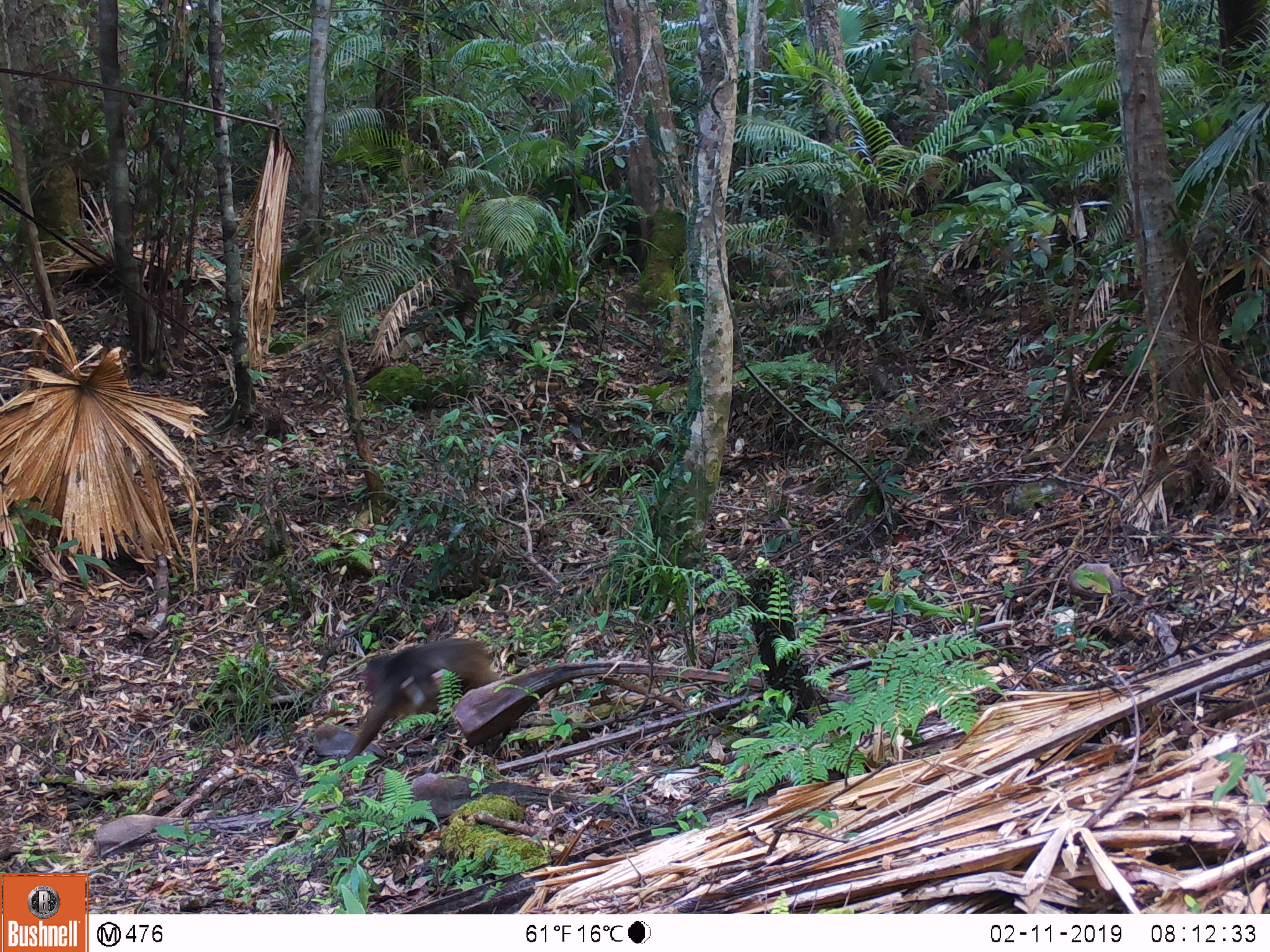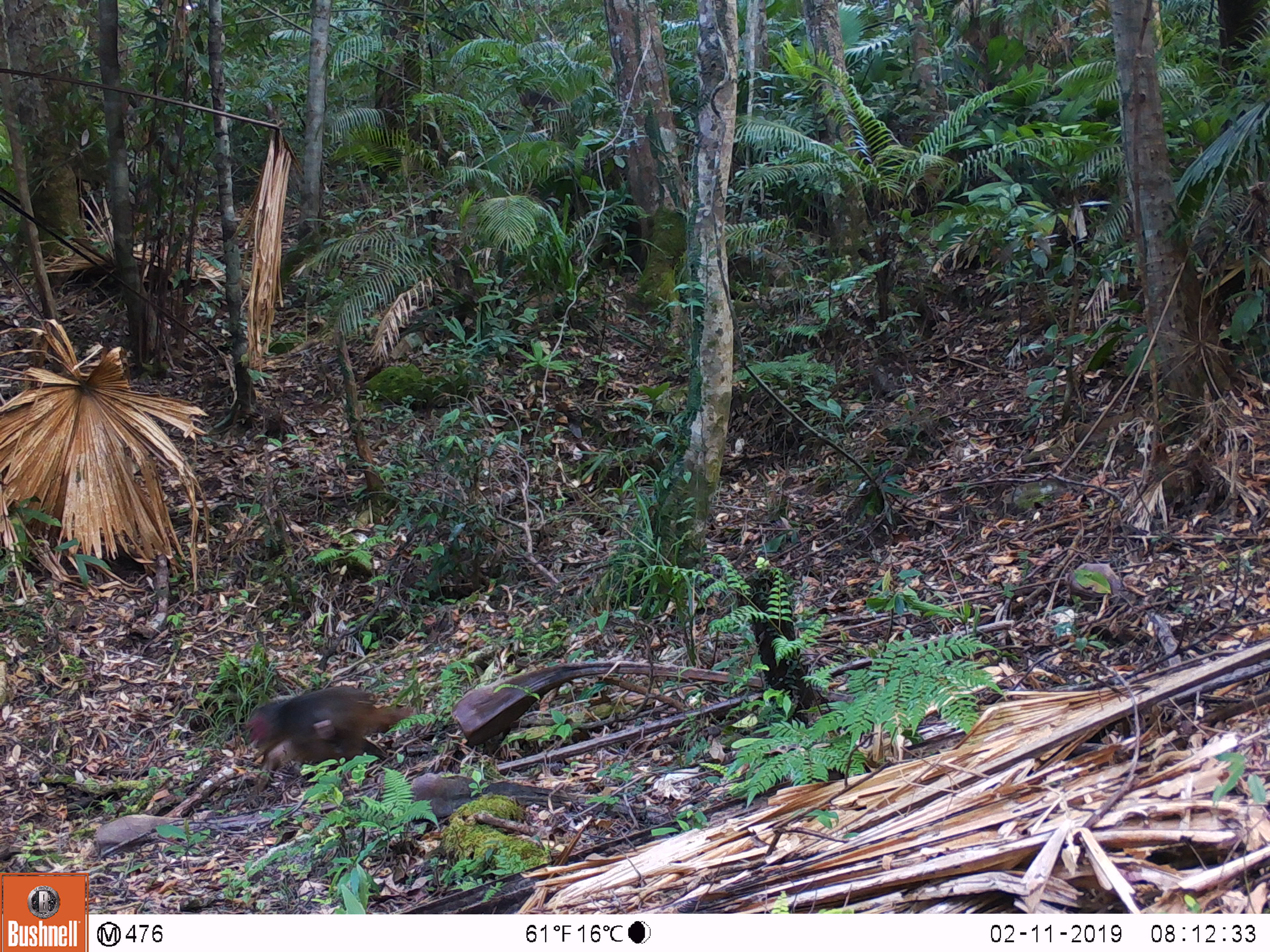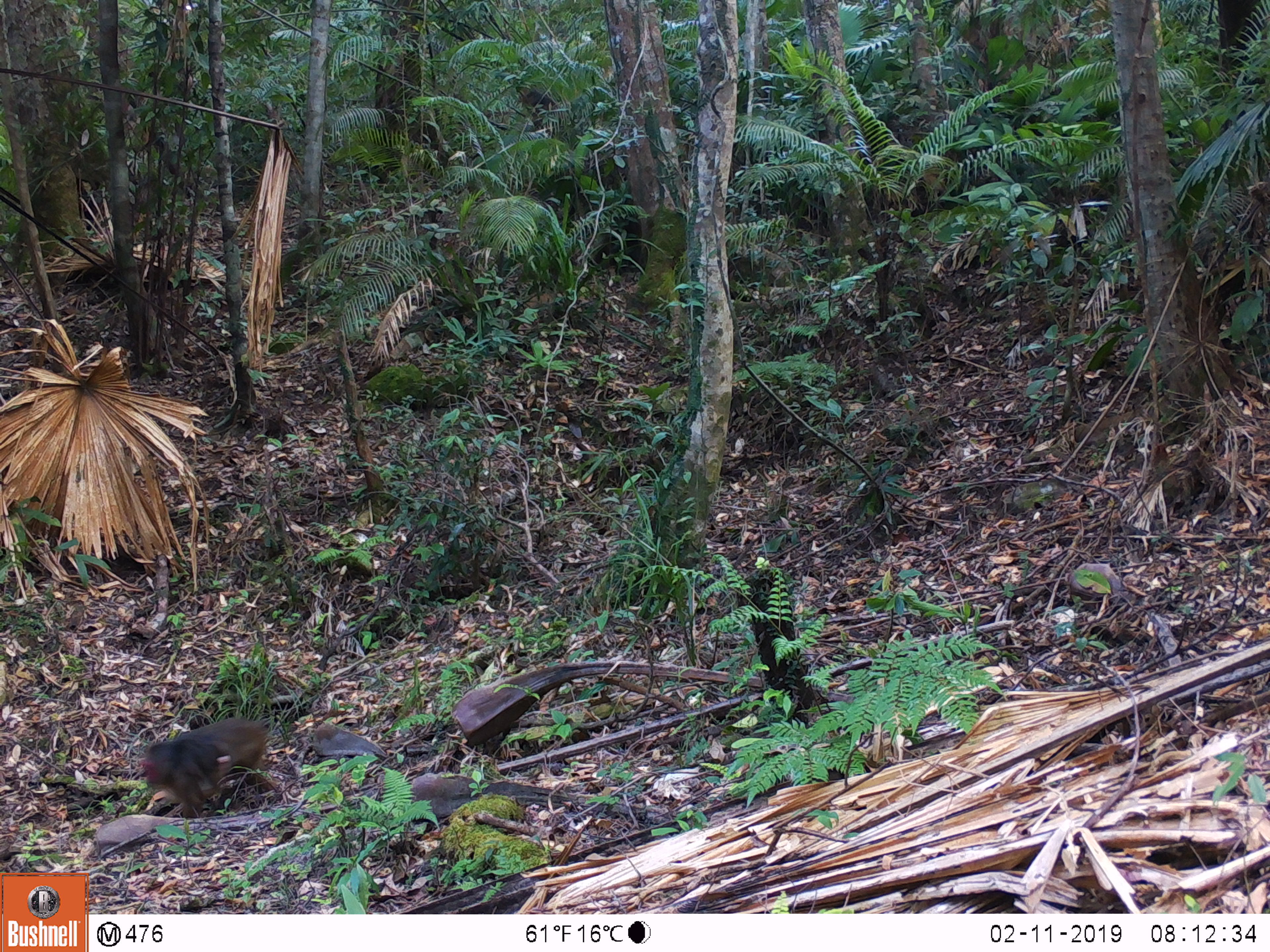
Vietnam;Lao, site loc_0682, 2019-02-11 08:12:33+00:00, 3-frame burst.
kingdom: Animalia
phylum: Chordata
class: Mammalia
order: Primates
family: Cercopithecidae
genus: Macaca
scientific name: Macaca arctoides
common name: stump-tailed macaque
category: stump tailed macaque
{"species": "stump tailed macaque (stump-tailed macaque) (Macaca arctoides)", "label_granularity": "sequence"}